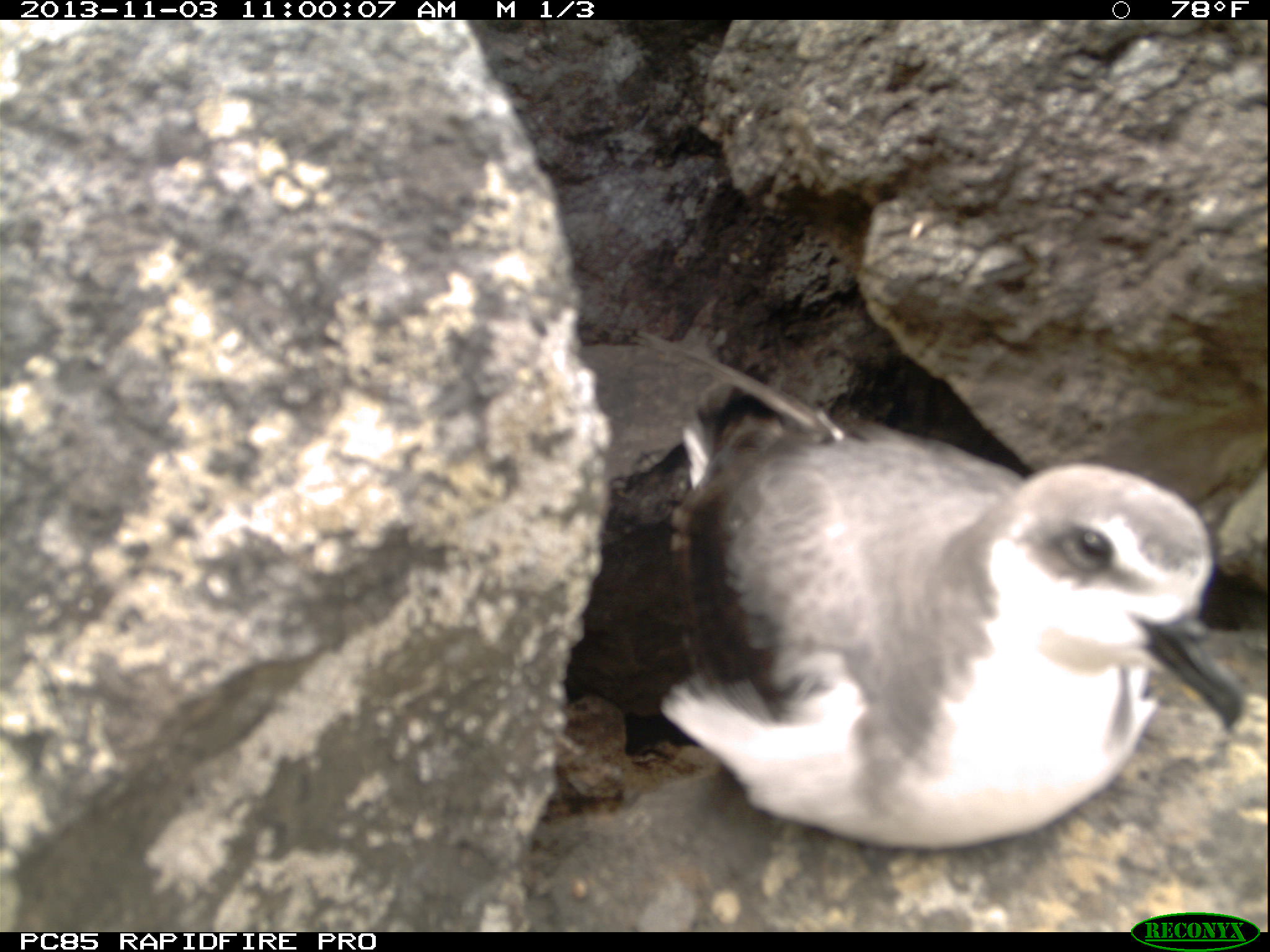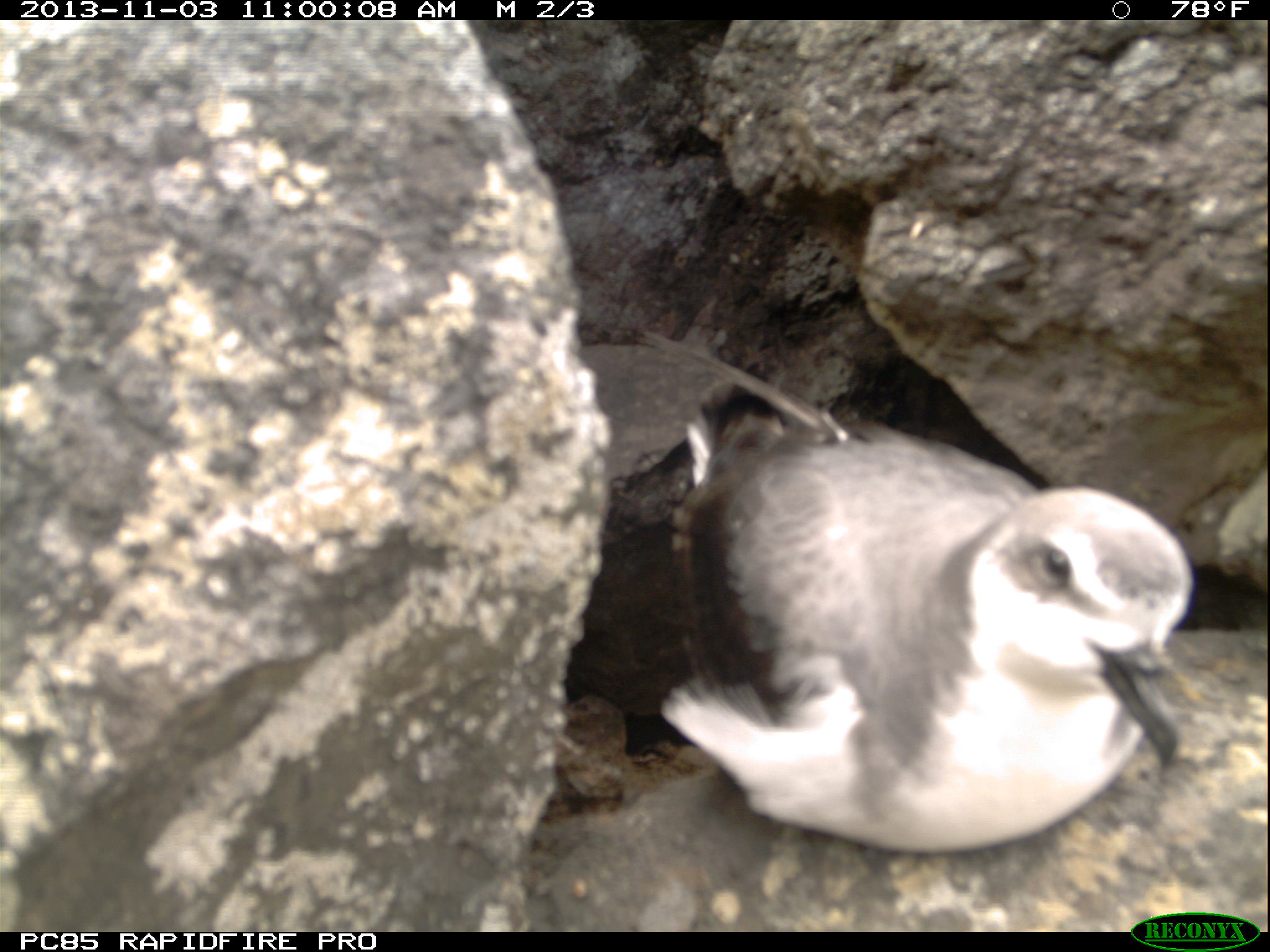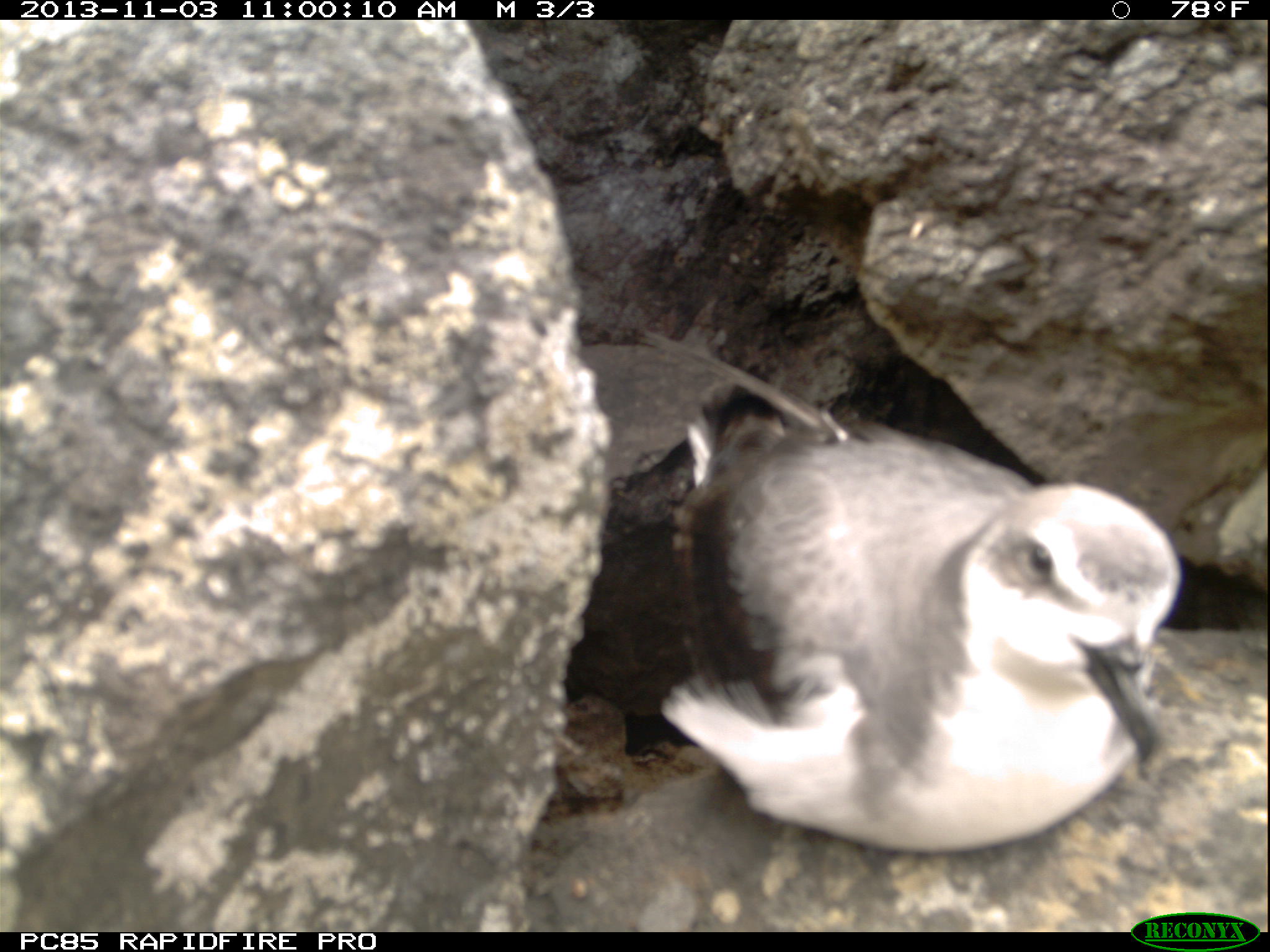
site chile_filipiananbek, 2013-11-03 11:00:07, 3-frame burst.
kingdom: Animalia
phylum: Chordata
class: Aves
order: Procellariiformes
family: Procellariidae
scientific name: Procellariidae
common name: petrel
Petrel (Procellariidae).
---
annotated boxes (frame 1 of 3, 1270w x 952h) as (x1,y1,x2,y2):
petrel: (653,400,1255,862)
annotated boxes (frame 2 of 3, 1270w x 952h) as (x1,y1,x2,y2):
petrel: (652,394,1199,859)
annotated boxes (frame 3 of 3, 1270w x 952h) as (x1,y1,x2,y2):
petrel: (658,397,1184,859)